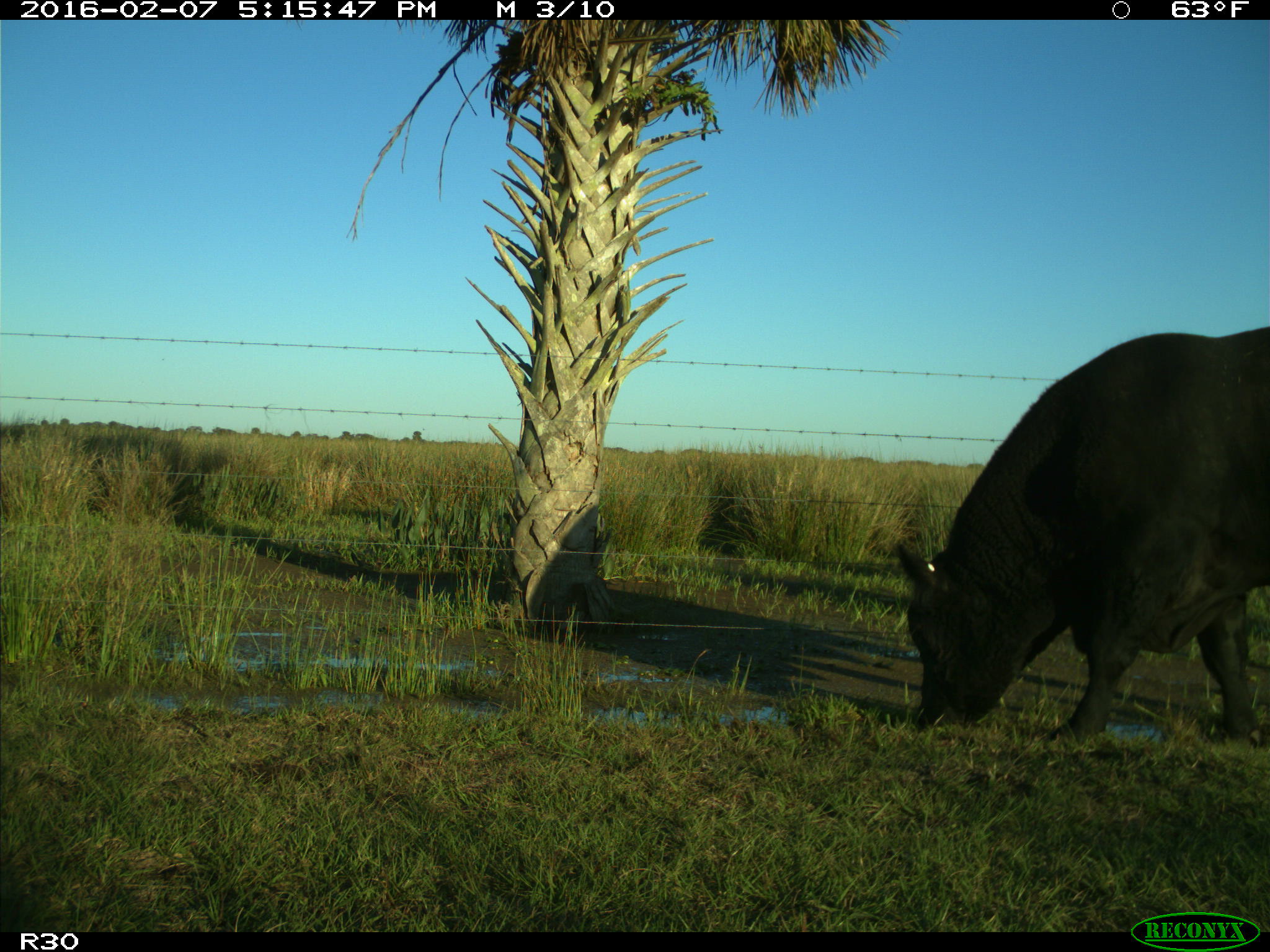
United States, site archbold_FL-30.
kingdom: Animalia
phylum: Chordata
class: Mammalia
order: Artiodactyla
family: Bovidae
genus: Bos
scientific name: Bos taurus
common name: domestic cow